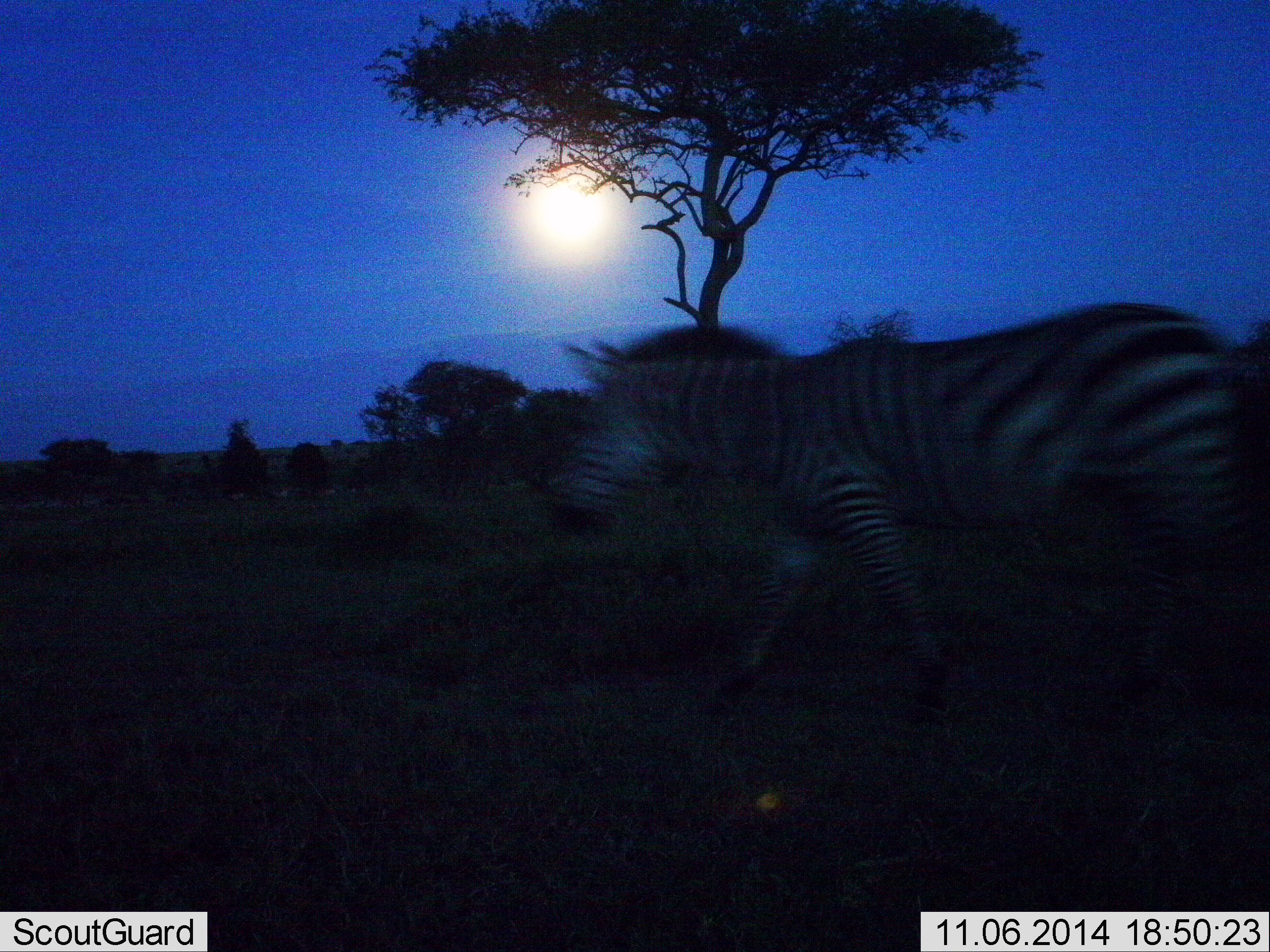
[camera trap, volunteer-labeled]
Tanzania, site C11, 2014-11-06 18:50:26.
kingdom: Animalia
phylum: Chordata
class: Mammalia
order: Perissodactyla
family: Equidae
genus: Equus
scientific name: Equus quagga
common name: plains zebra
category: zebra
Zebra (plains zebra) (Equus quagga), count 1. Behavior (volunteer vote fractions): standing 0%, resting 0%, moving 100%, interacting 0%. Young present (vote fraction): 0%. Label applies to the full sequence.